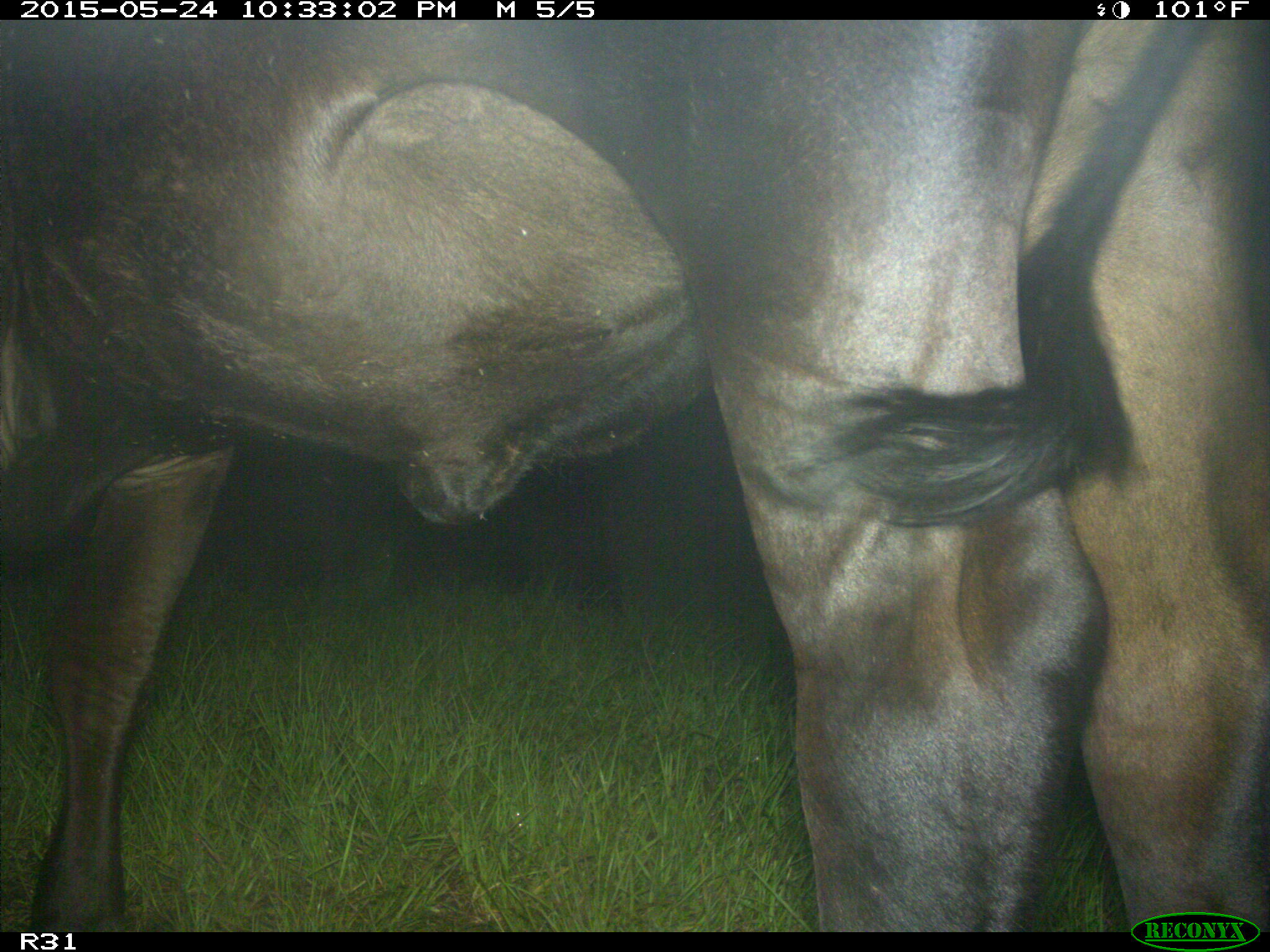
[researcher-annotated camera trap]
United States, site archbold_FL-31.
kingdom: Animalia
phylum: Chordata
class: Mammalia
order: Artiodactyla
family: Bovidae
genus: Bos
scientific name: Bos taurus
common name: domestic cow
Bos taurus (domestic cow).